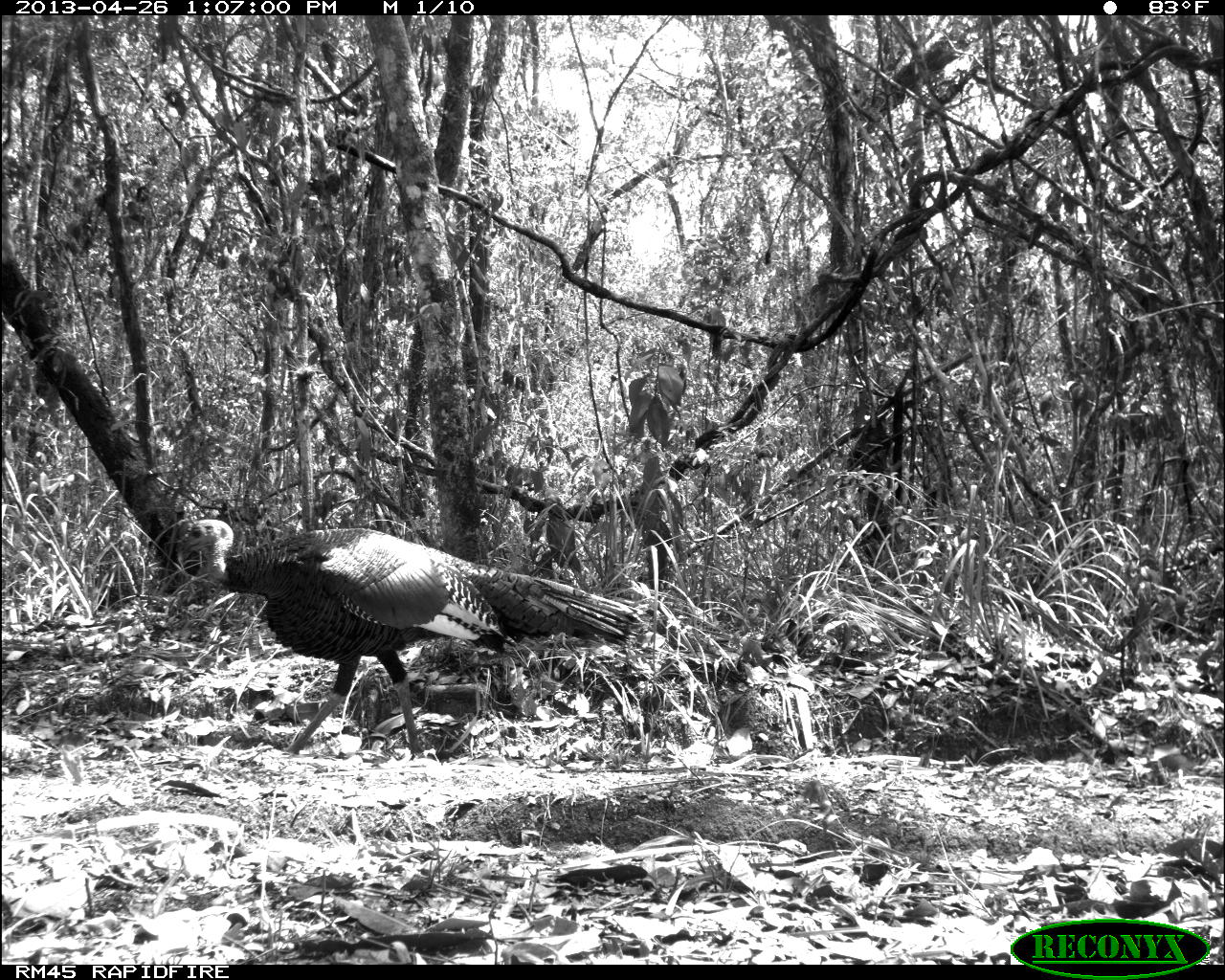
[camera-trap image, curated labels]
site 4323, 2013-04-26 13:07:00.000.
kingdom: Animalia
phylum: Chordata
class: Aves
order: Galliformes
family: Phasianidae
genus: Meleagris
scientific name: Meleagris ocellata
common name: ocellated turkey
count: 1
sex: female